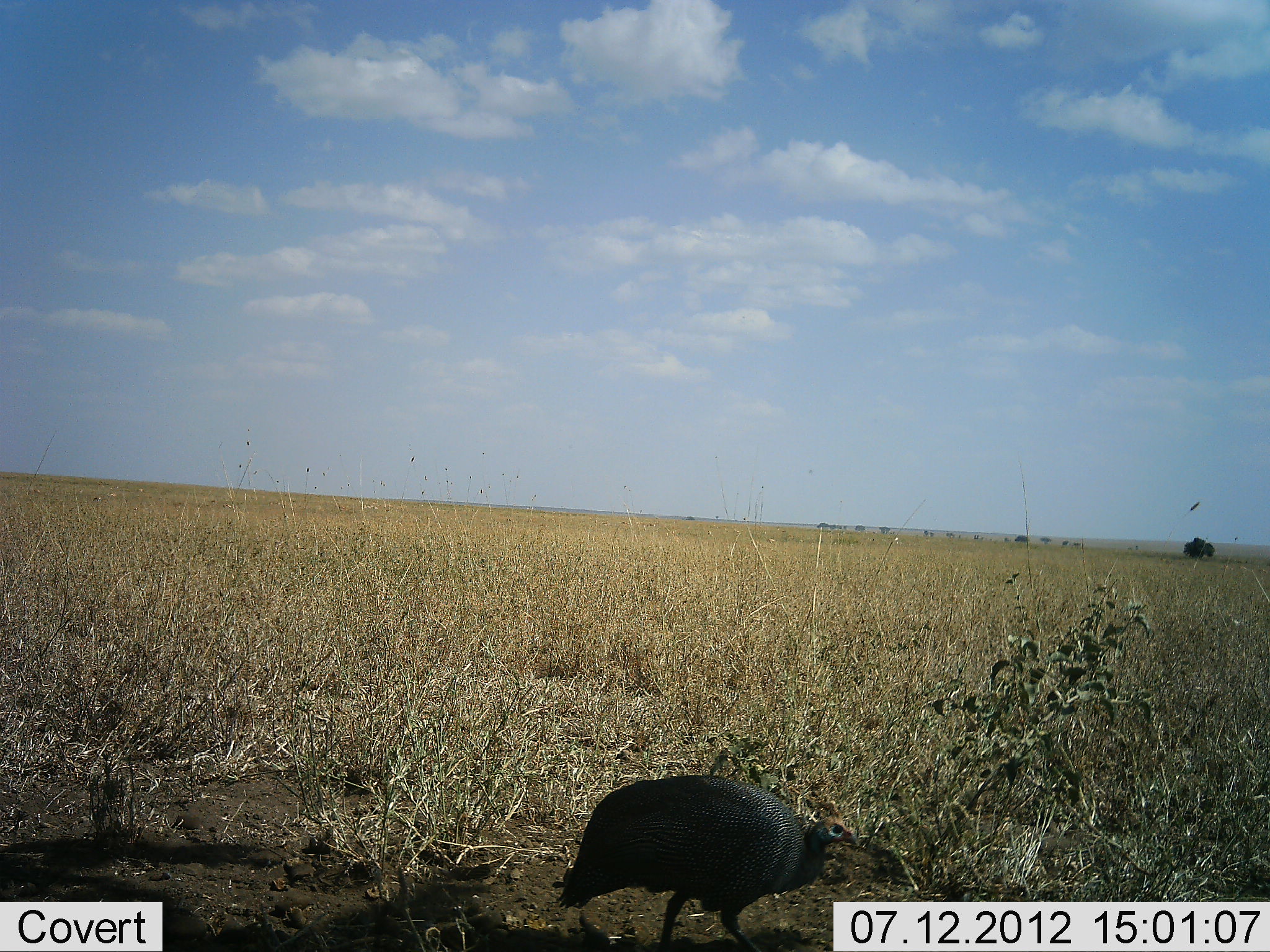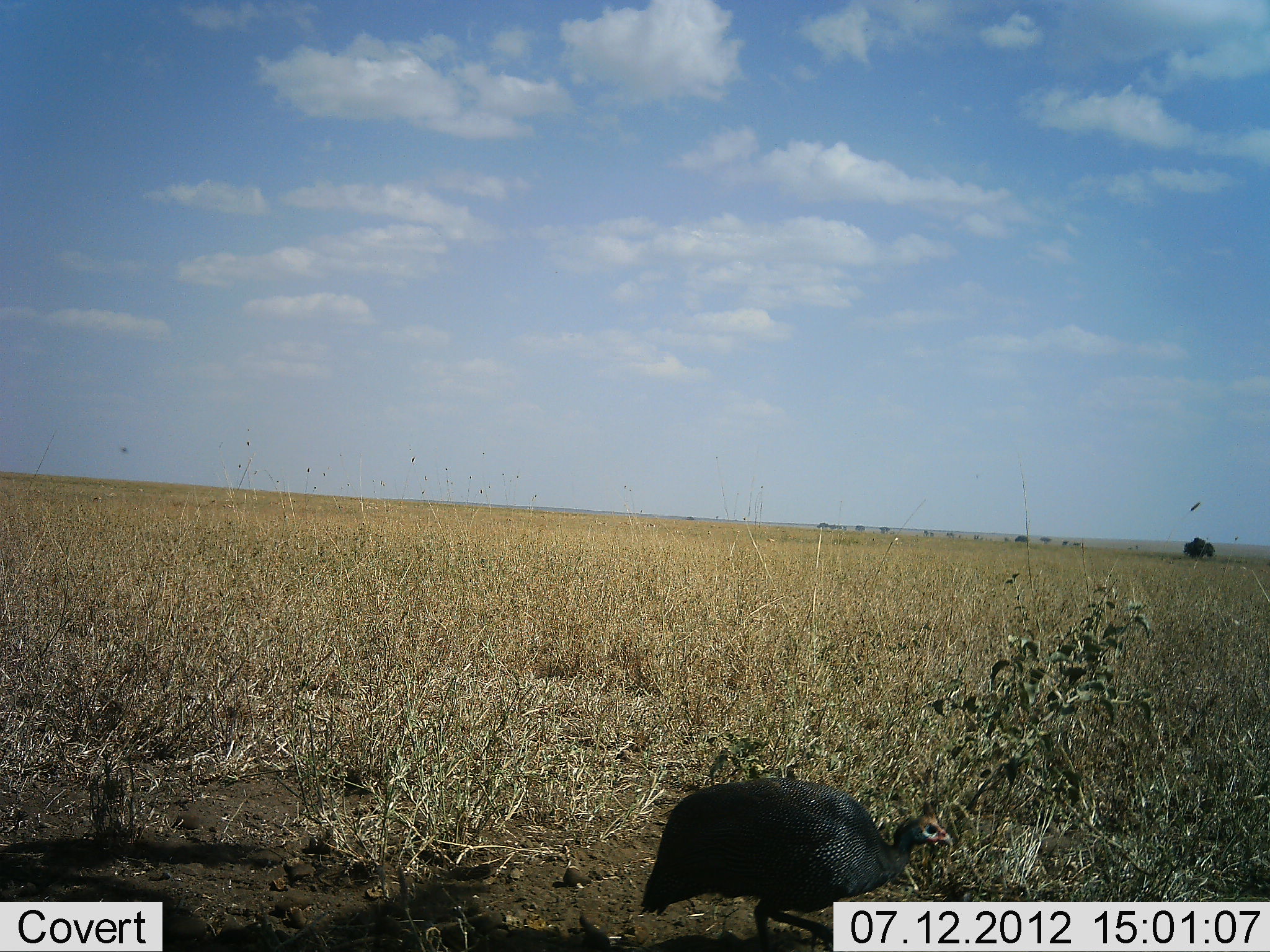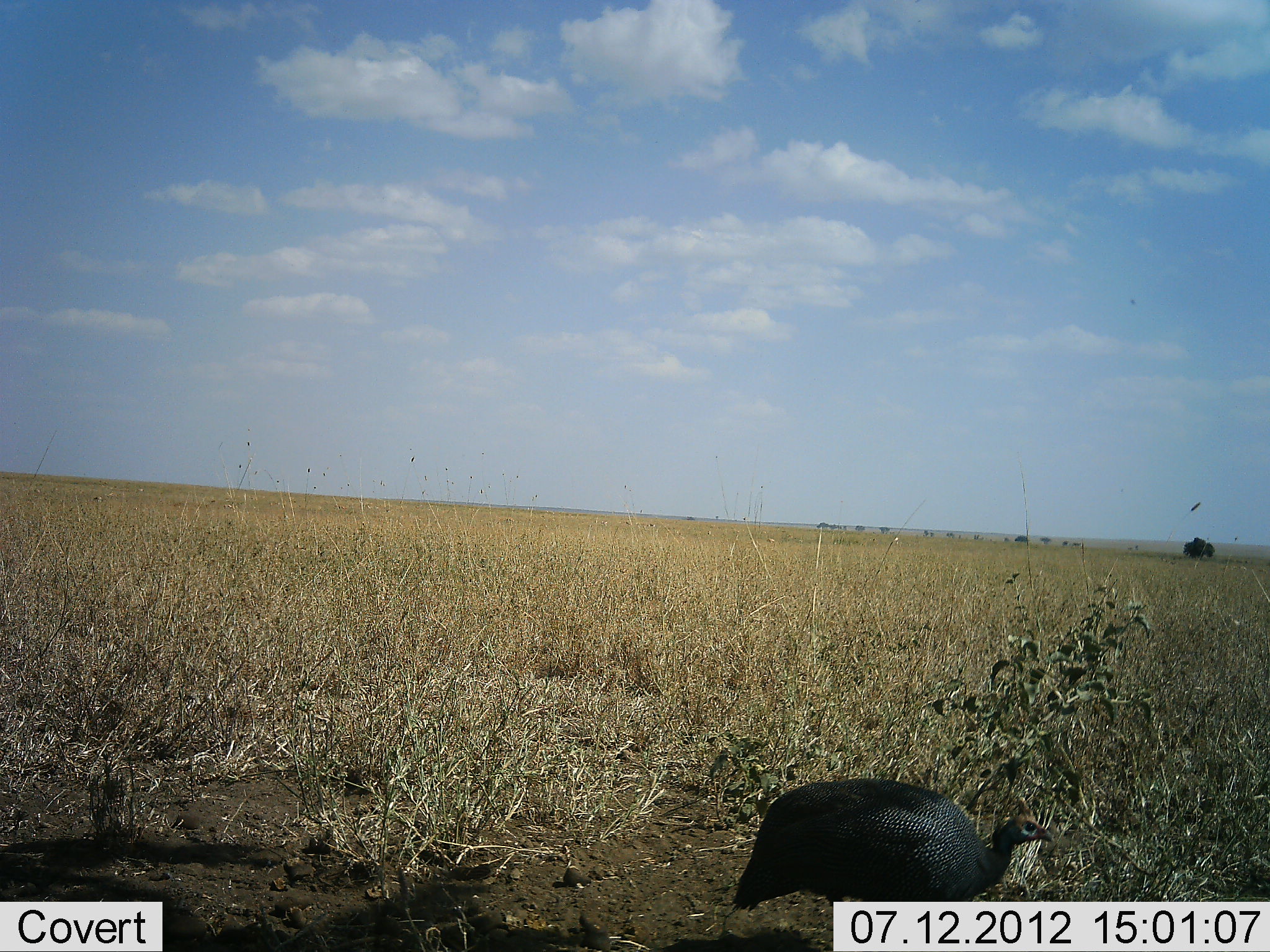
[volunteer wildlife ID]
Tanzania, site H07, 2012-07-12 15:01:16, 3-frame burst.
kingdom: Animalia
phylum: Chordata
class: Aves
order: Galliformes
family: Numididae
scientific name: Numididae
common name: guinea fowl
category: guineafowl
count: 1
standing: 0%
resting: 0%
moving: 100%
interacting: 0%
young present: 0%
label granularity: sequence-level